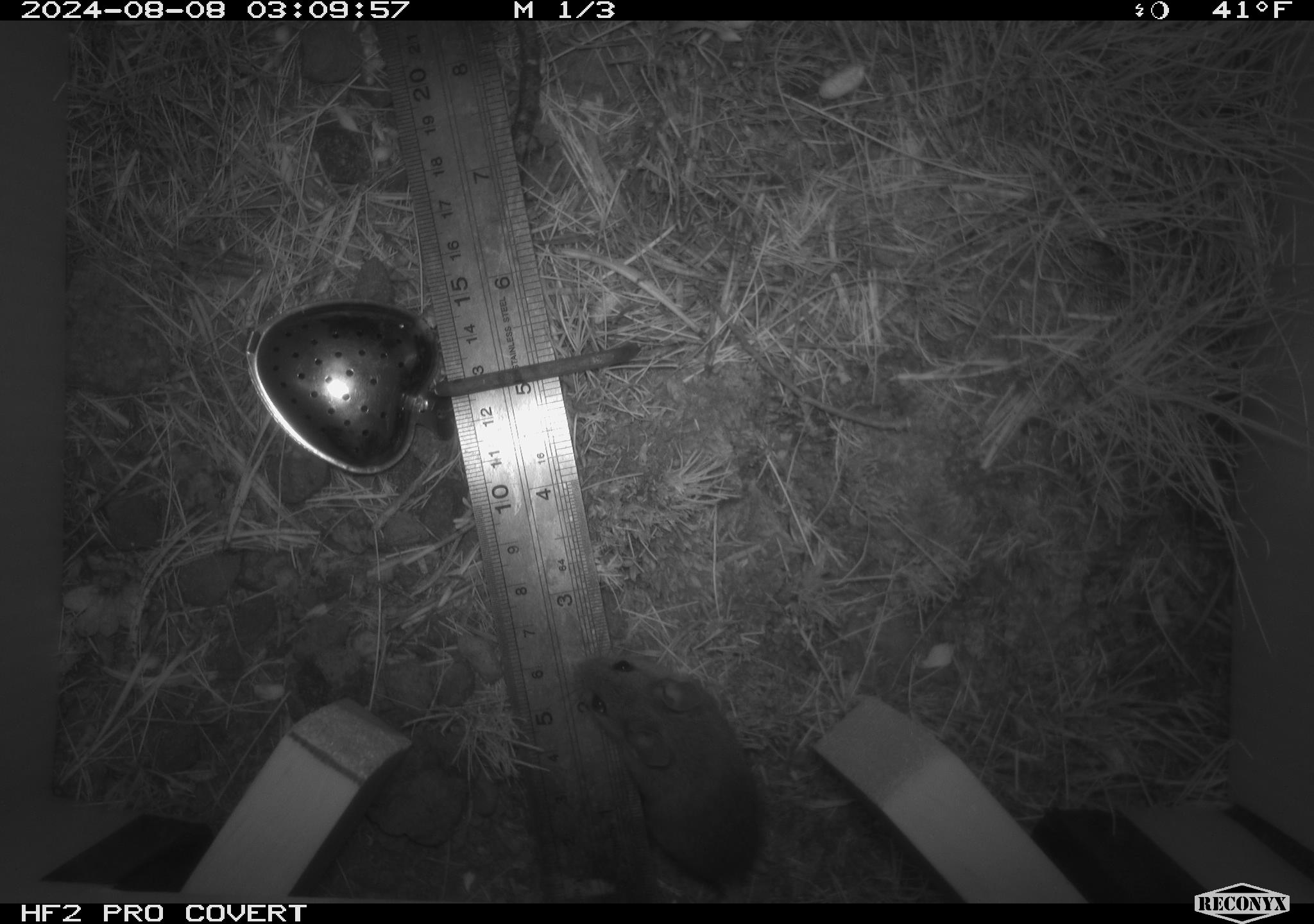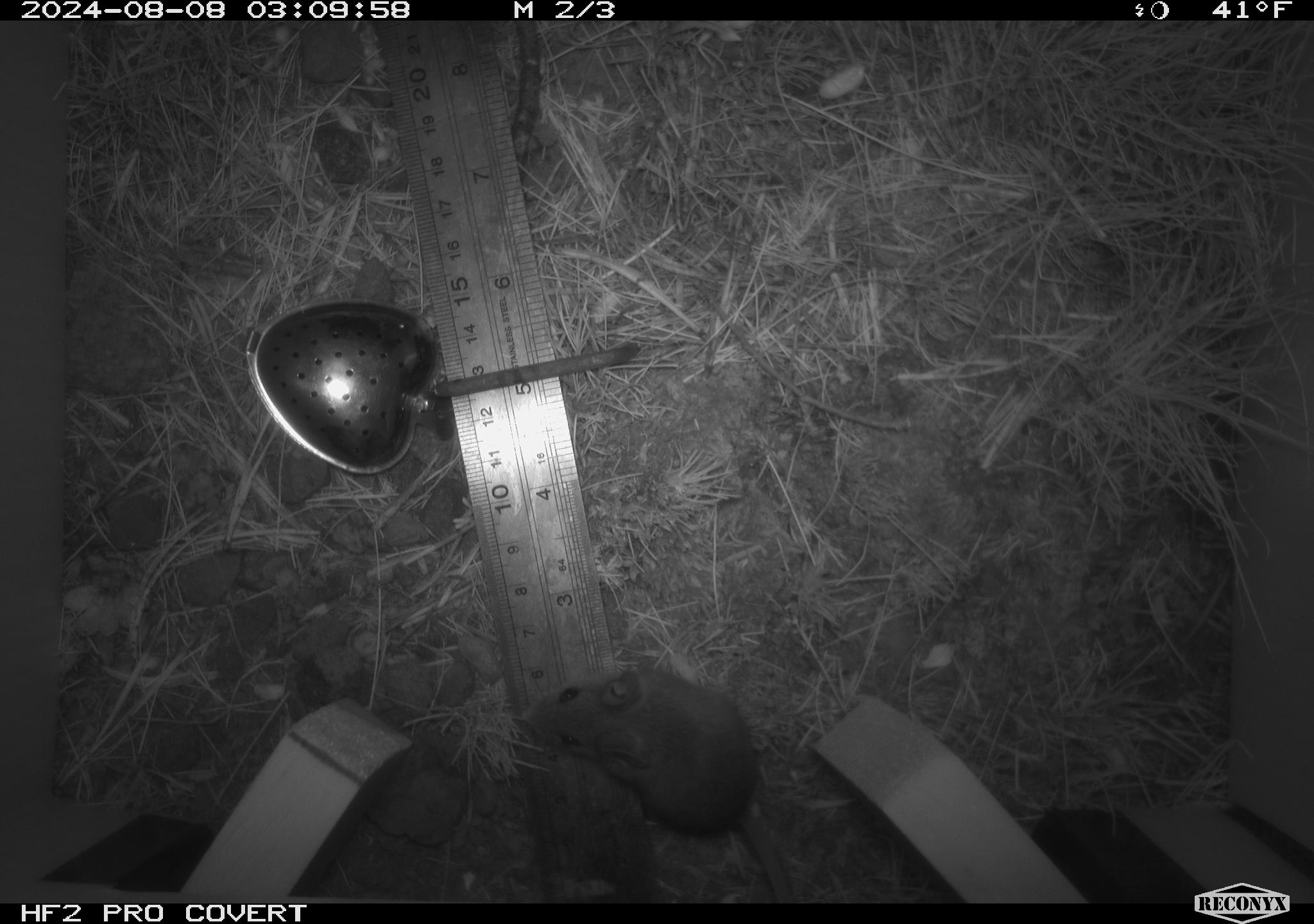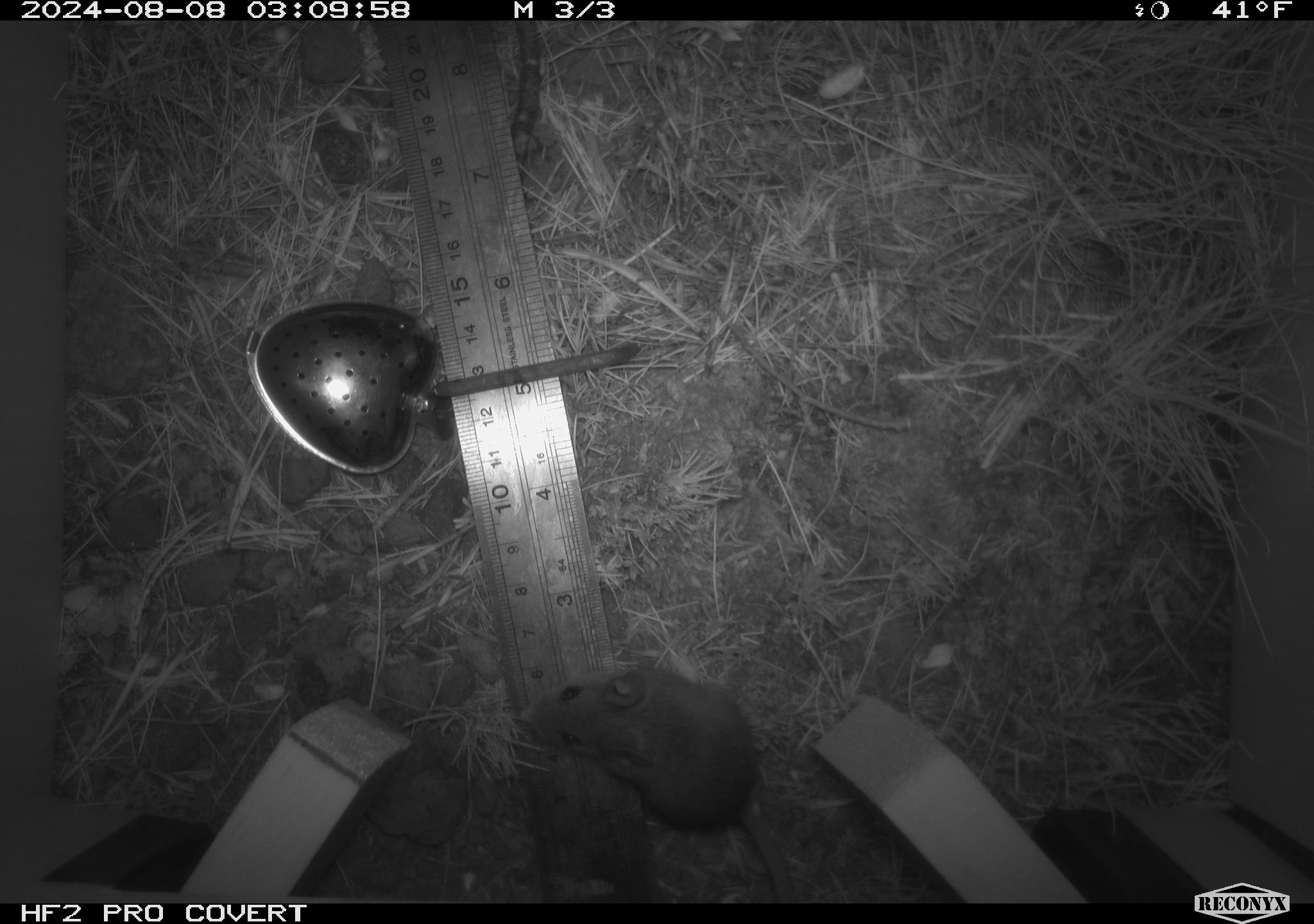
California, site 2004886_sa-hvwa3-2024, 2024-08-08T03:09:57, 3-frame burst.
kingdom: Animalia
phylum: Chordata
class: Mammalia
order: Rodentia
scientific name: Rodentia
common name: mouse species